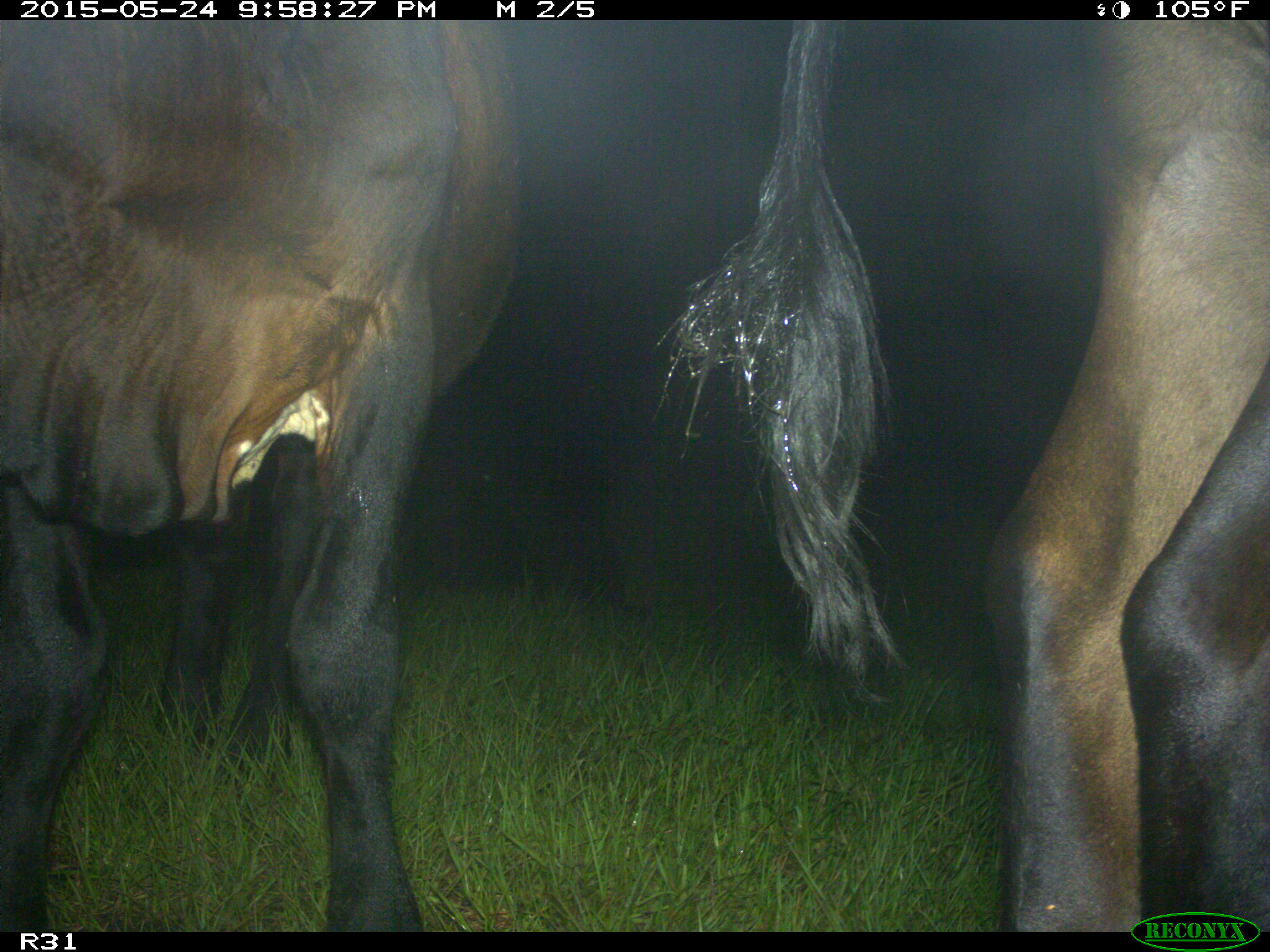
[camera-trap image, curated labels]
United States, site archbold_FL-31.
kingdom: Animalia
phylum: Chordata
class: Mammalia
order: Artiodactyla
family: Bovidae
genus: Bos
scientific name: Bos taurus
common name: domestic cow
Bos taurus (domestic cow).